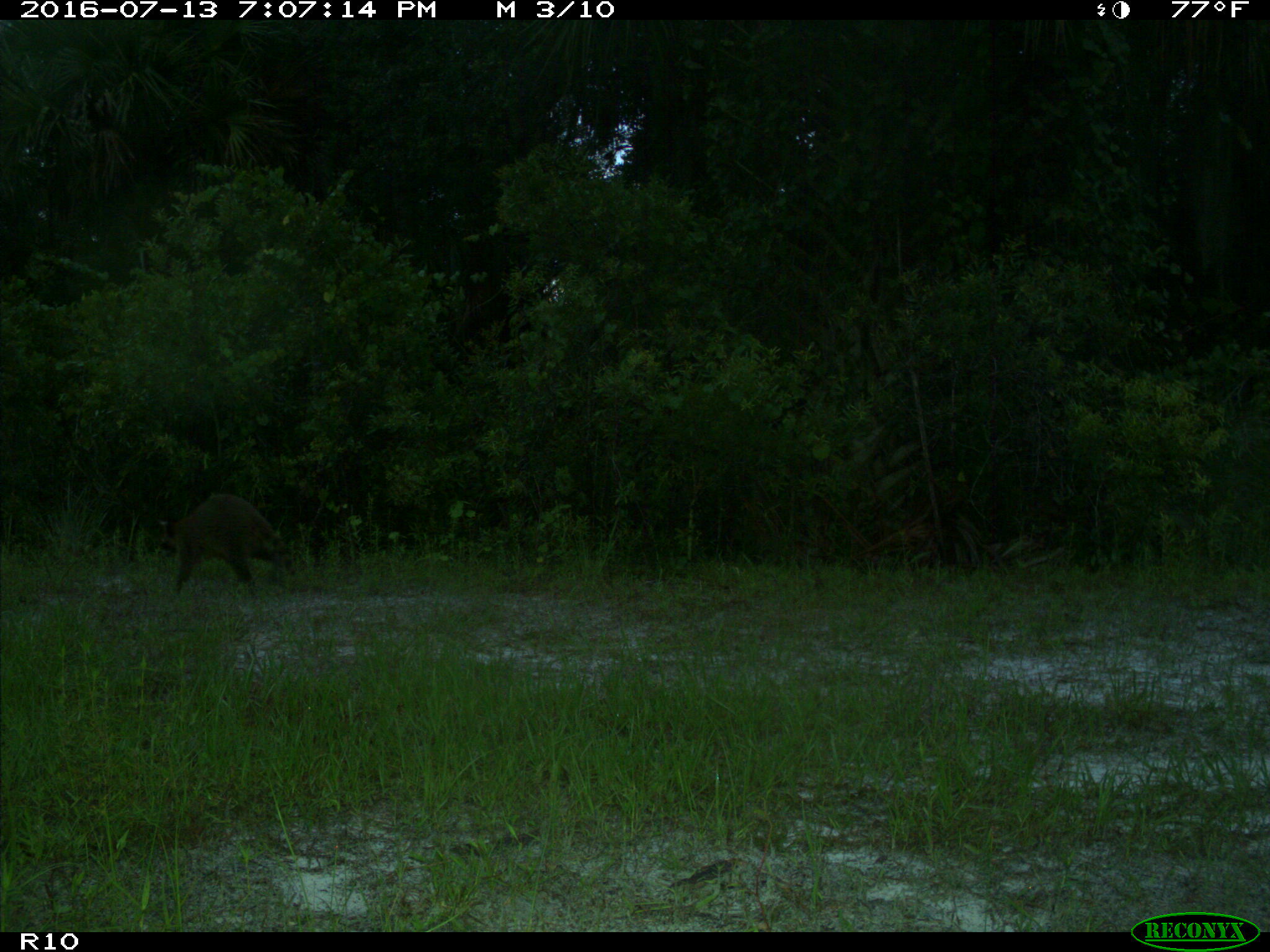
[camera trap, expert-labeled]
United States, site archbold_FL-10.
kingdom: Animalia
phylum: Chordata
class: Mammalia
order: Carnivora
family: Procyonidae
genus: Procyon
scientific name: Procyon lotor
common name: common raccoon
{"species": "Procyon lotor (common raccoon)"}